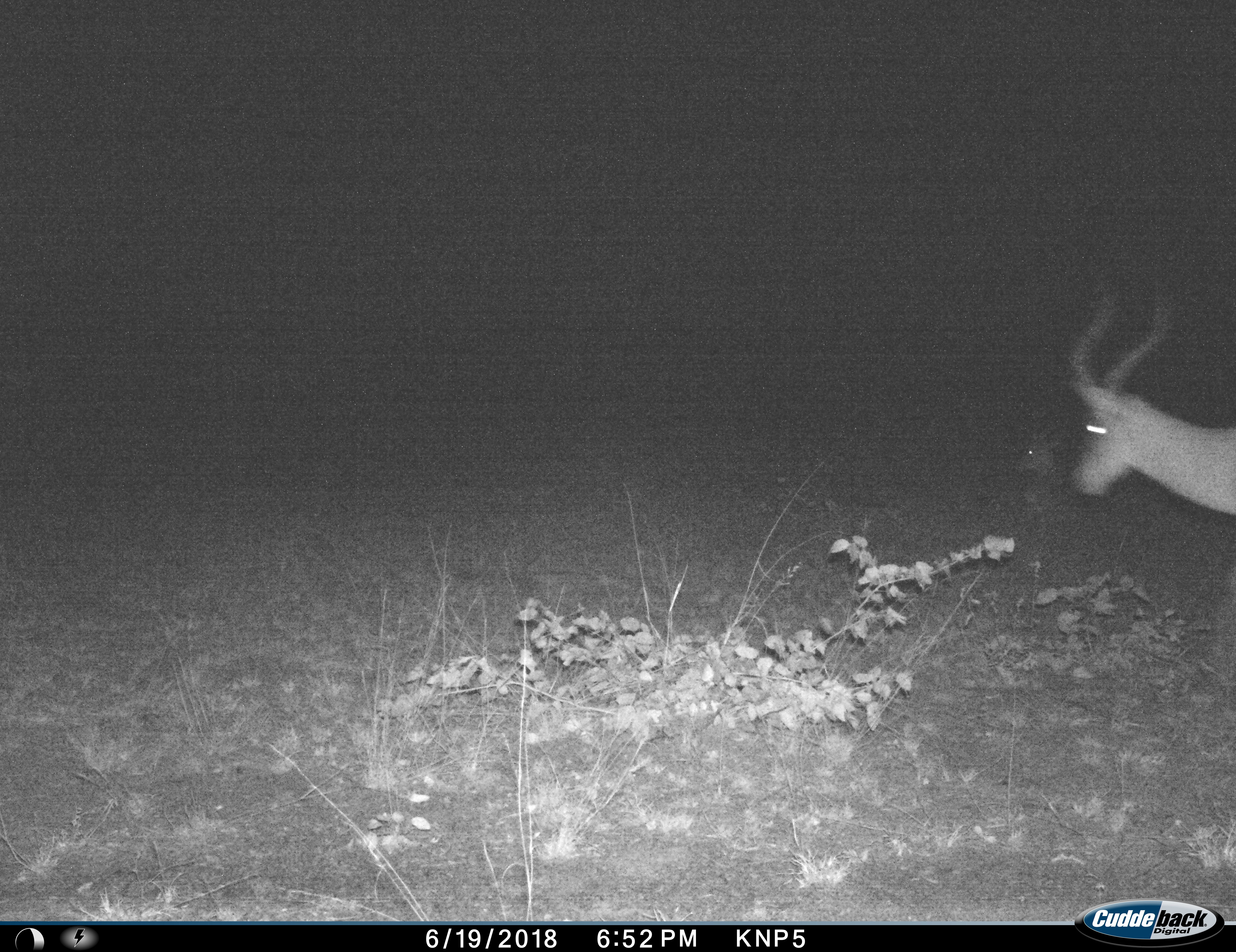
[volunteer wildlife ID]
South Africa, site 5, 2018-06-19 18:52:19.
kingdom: Animalia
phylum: Chordata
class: Mammalia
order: Artiodactyla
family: Bovidae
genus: Aepyceros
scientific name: Aepyceros melampus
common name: impala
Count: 2.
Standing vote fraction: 33%.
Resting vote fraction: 78%.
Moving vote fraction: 67%.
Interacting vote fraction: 0%.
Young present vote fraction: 0%.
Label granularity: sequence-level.